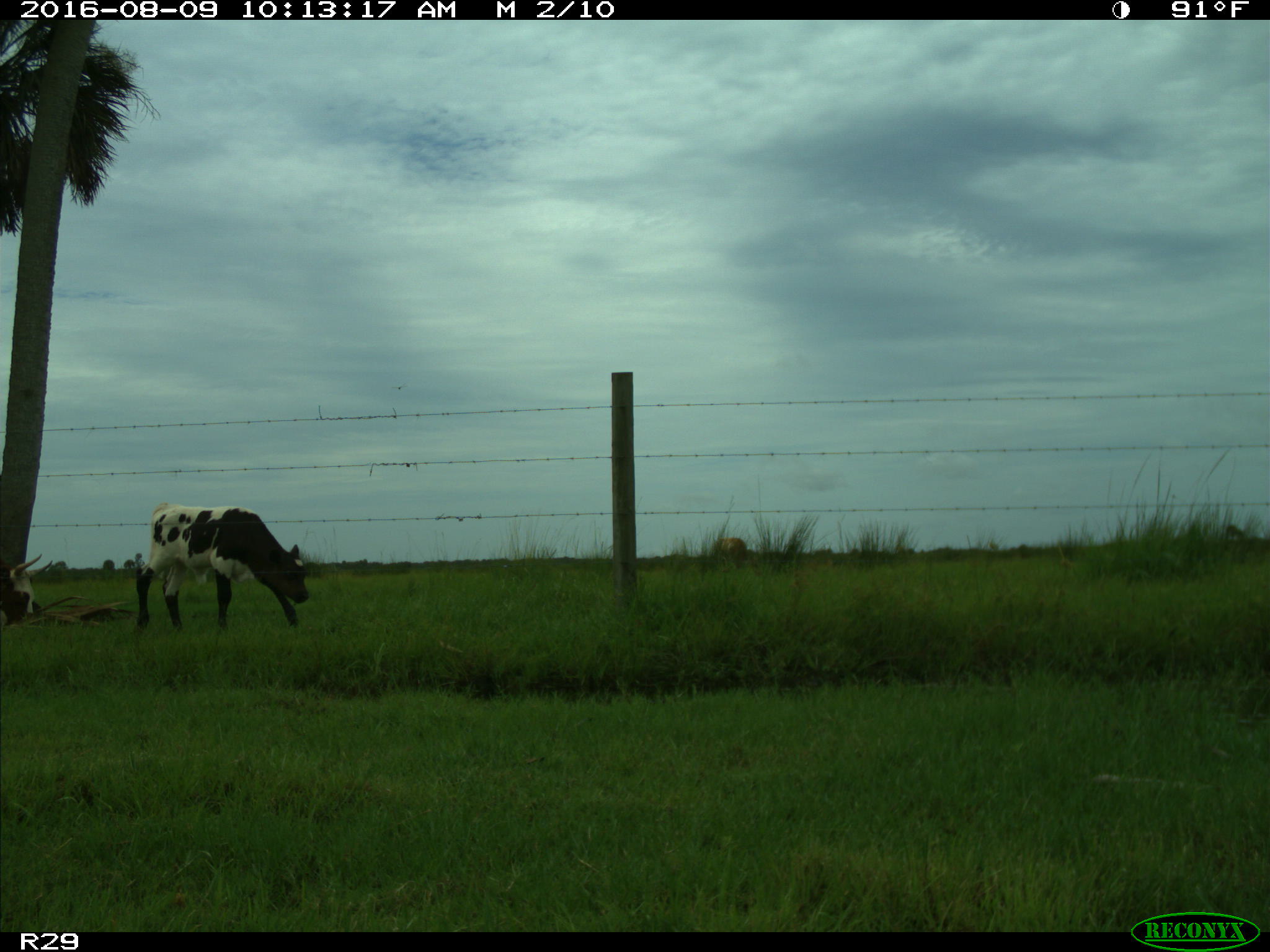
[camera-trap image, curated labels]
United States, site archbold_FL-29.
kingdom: Animalia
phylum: Chordata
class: Mammalia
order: Artiodactyla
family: Bovidae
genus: Bos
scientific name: Bos taurus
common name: domestic cow